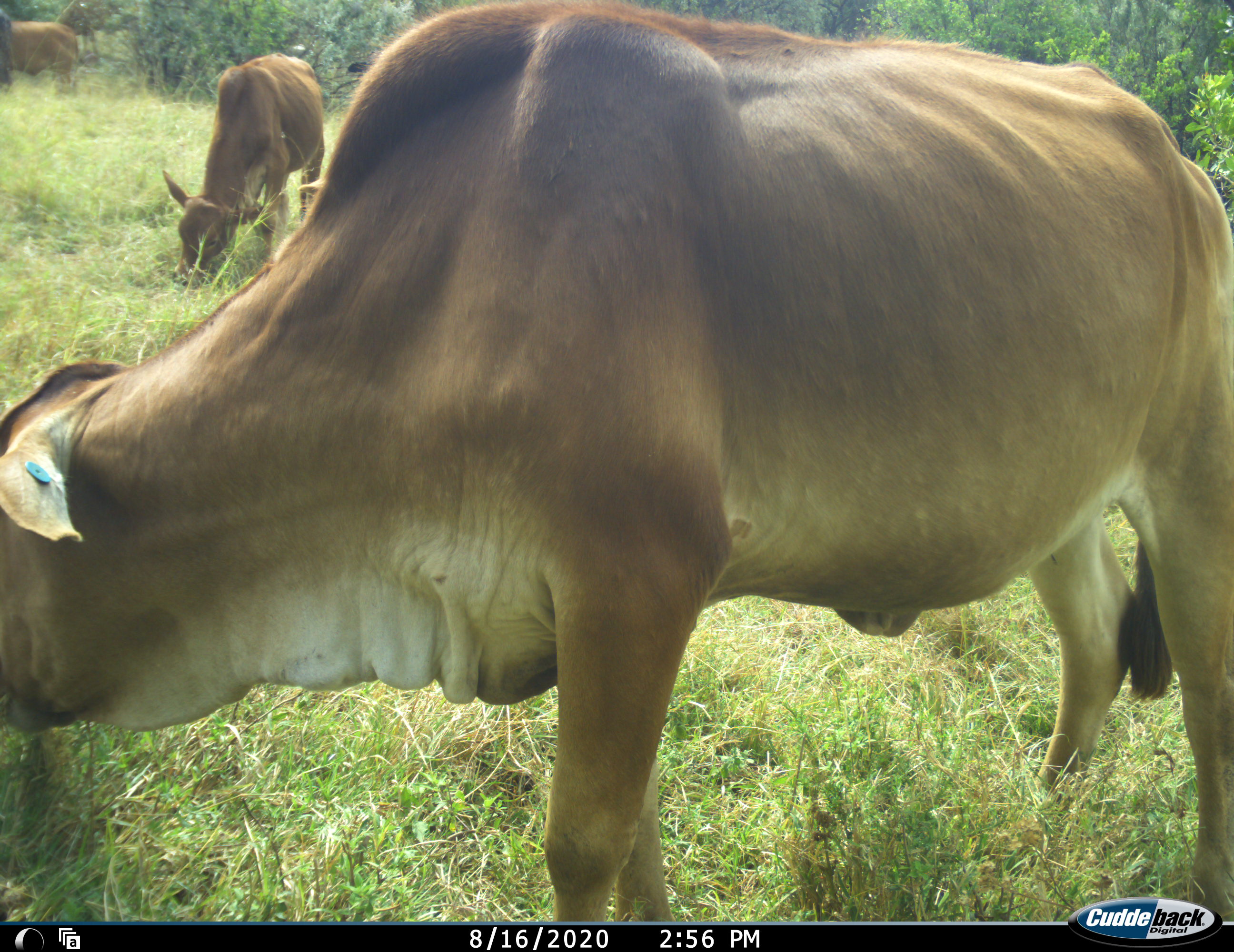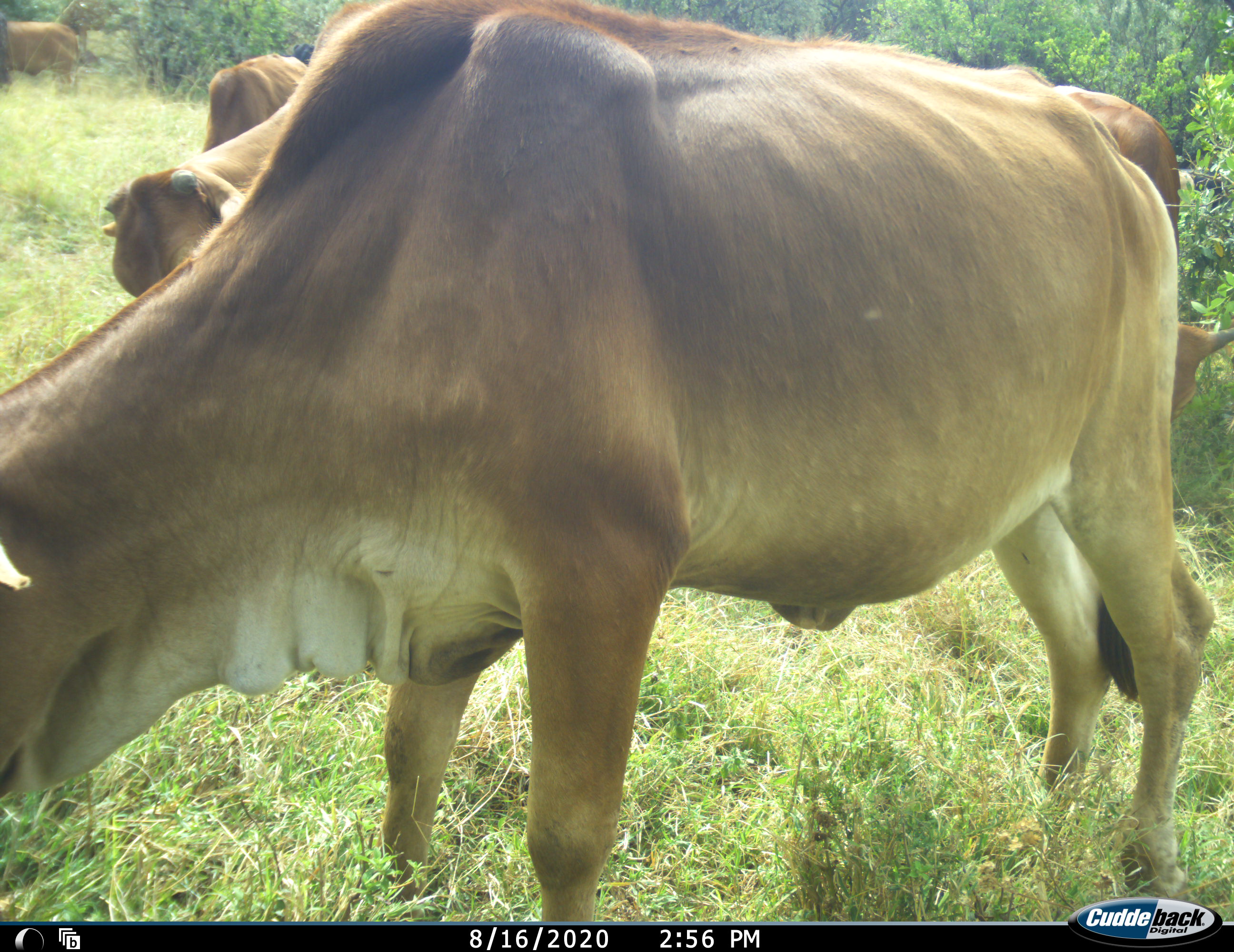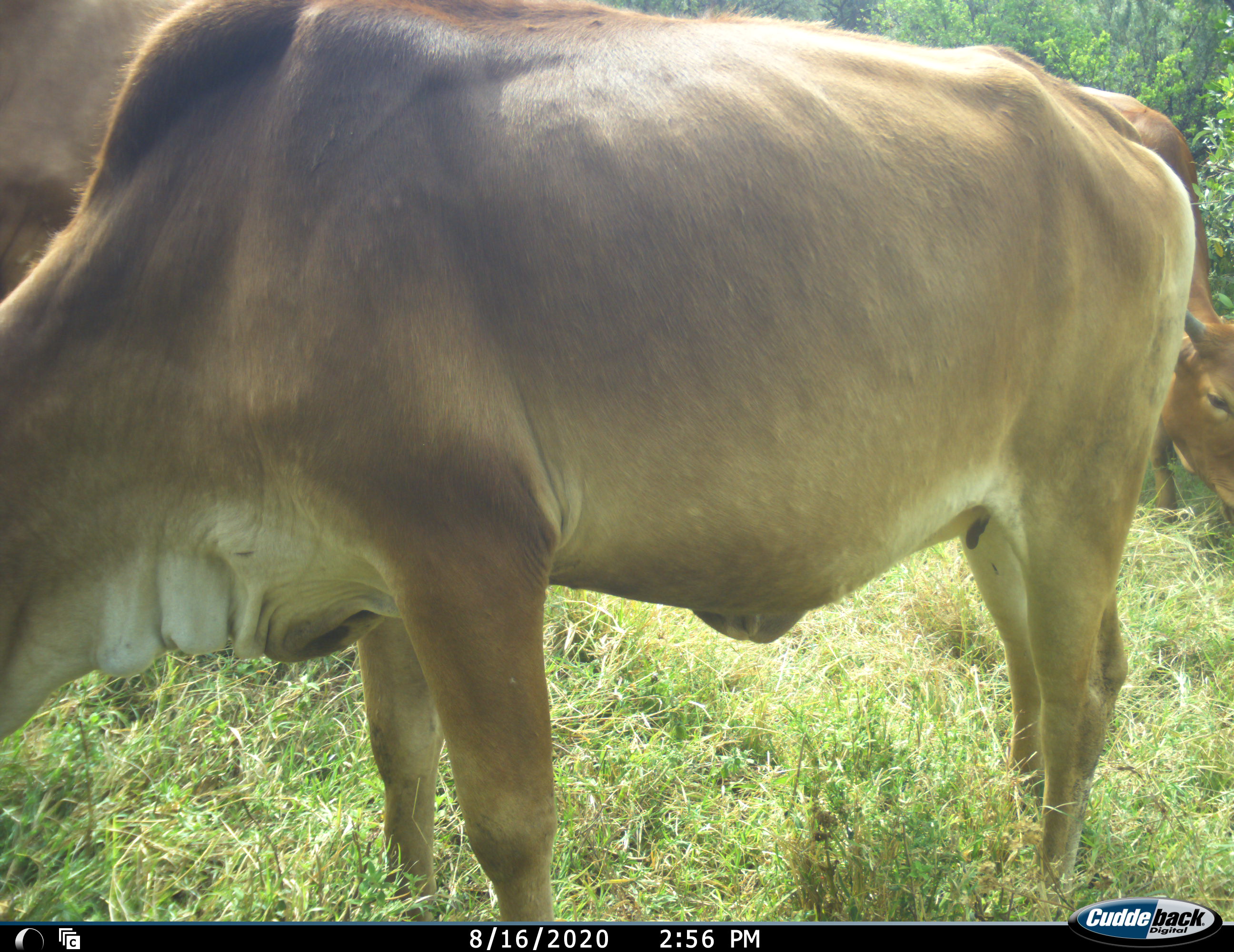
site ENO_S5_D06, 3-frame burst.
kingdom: Animalia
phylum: Chordata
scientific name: Vertebrata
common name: domestic animal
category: domesticanimal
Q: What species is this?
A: Domesticanimal (domestic animal) (Vertebrata).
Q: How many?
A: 4.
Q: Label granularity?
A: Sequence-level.